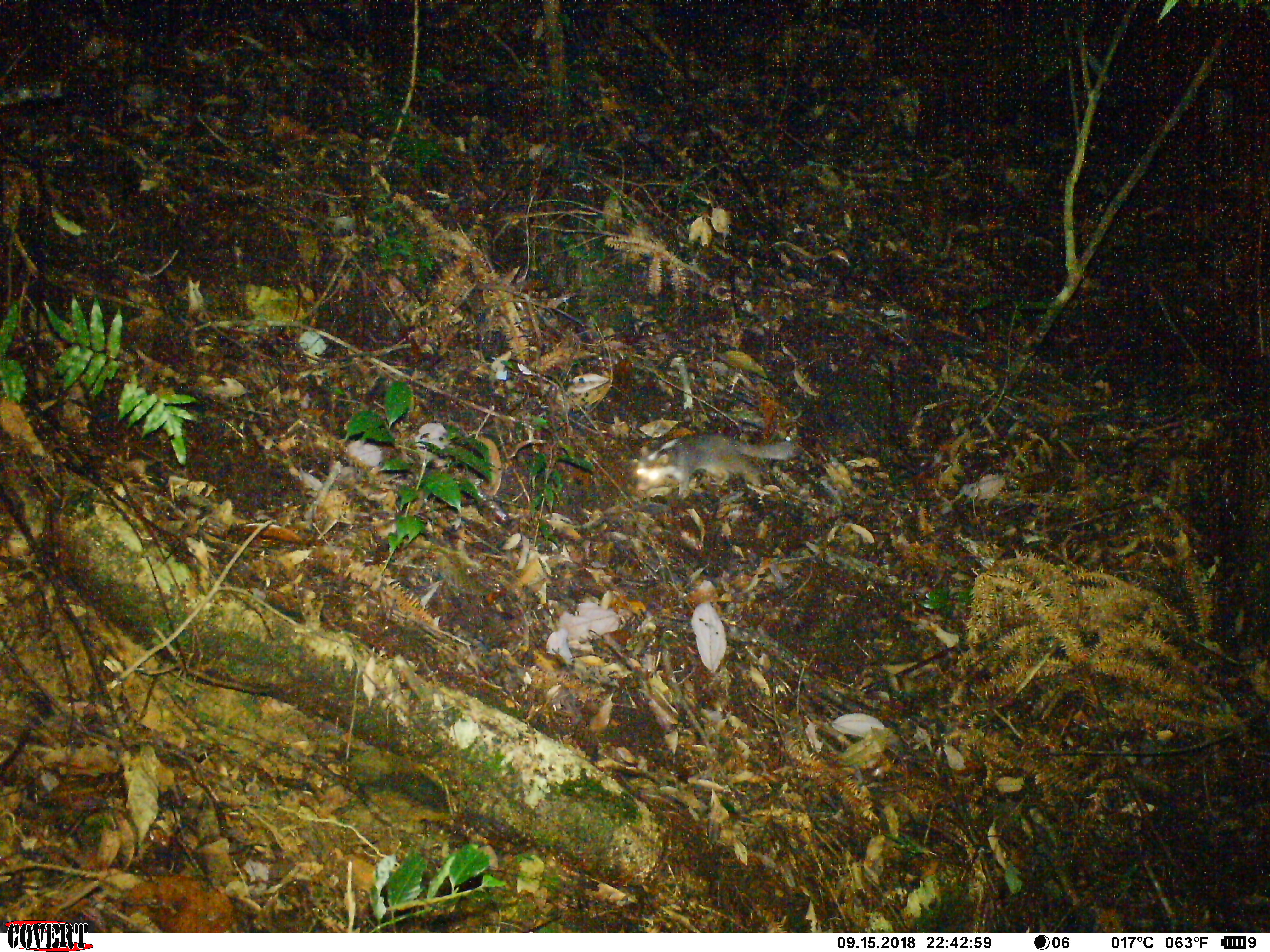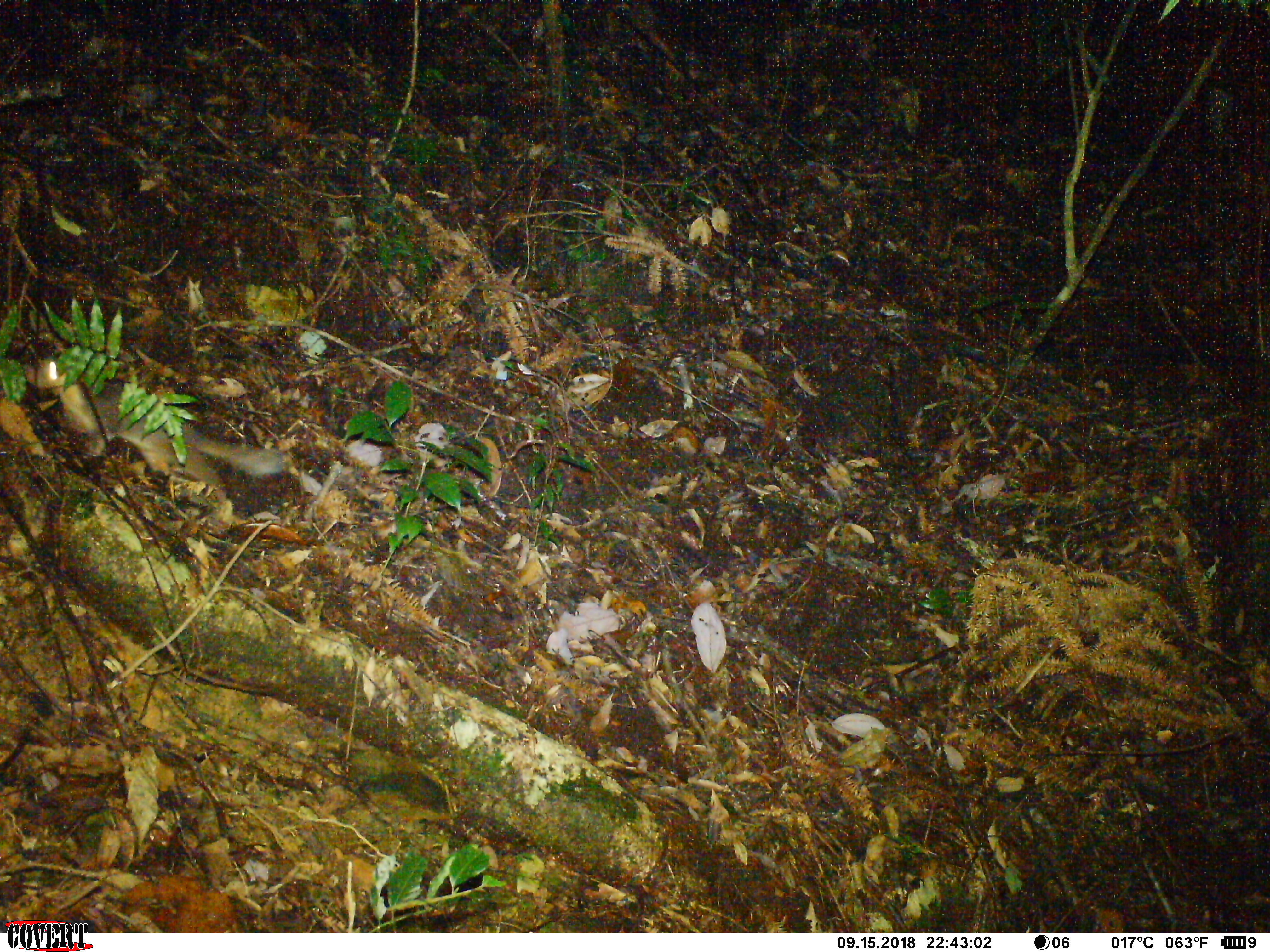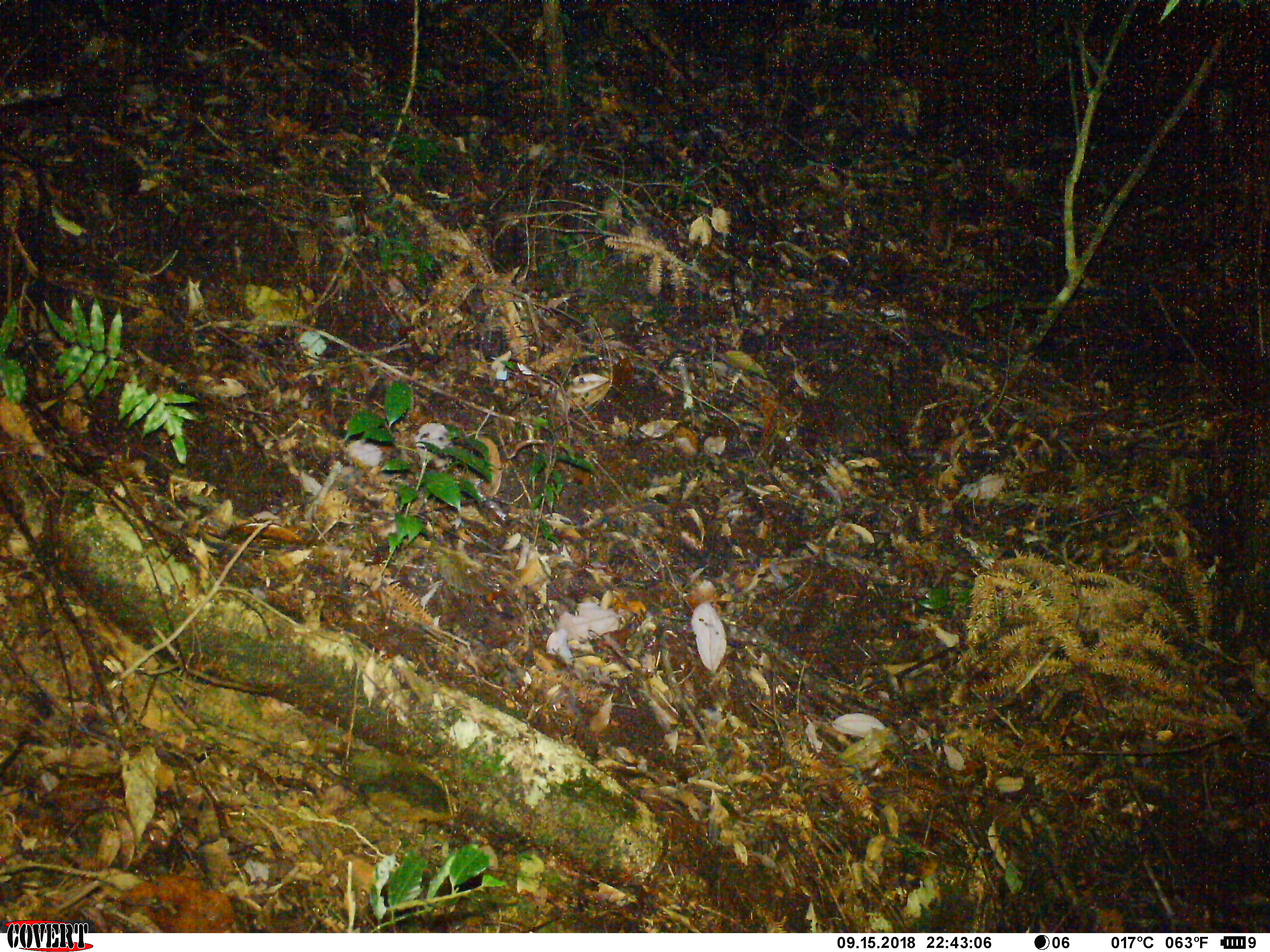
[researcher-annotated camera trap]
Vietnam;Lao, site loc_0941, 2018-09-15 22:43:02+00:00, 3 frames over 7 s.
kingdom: Animalia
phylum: Chordata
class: Mammalia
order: Carnivora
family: Mustelidae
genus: Melogale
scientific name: Melogale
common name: ferret badger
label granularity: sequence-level